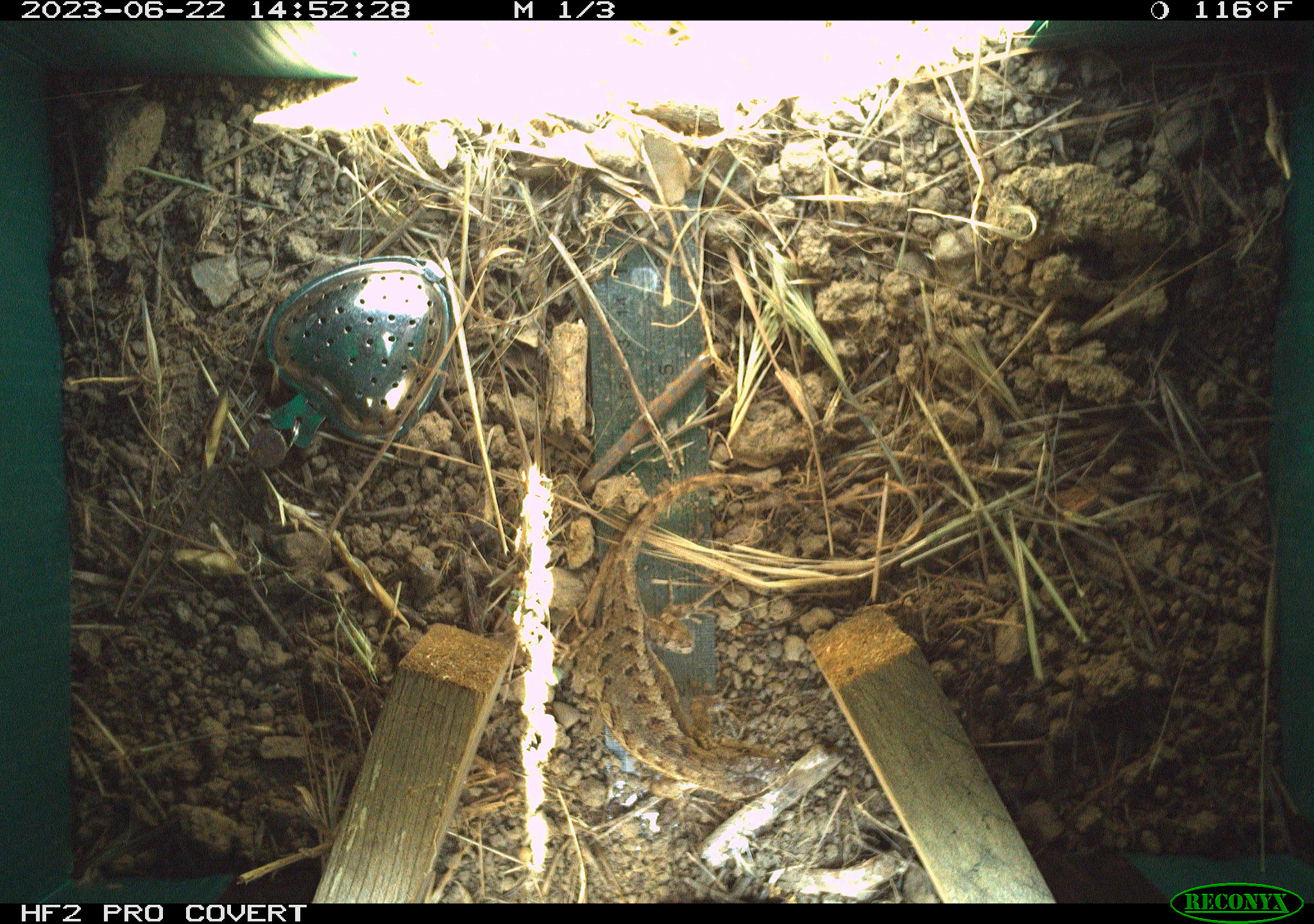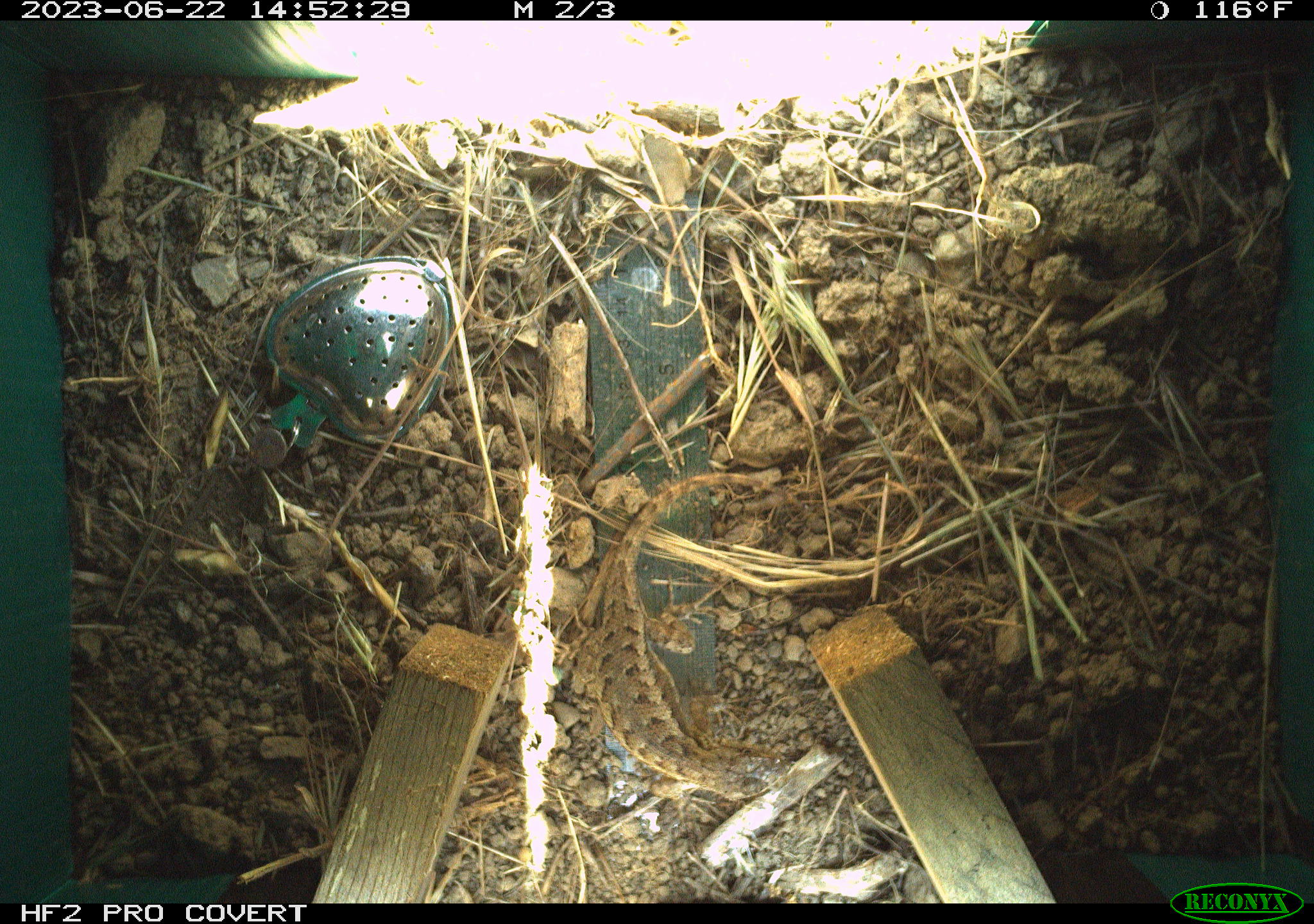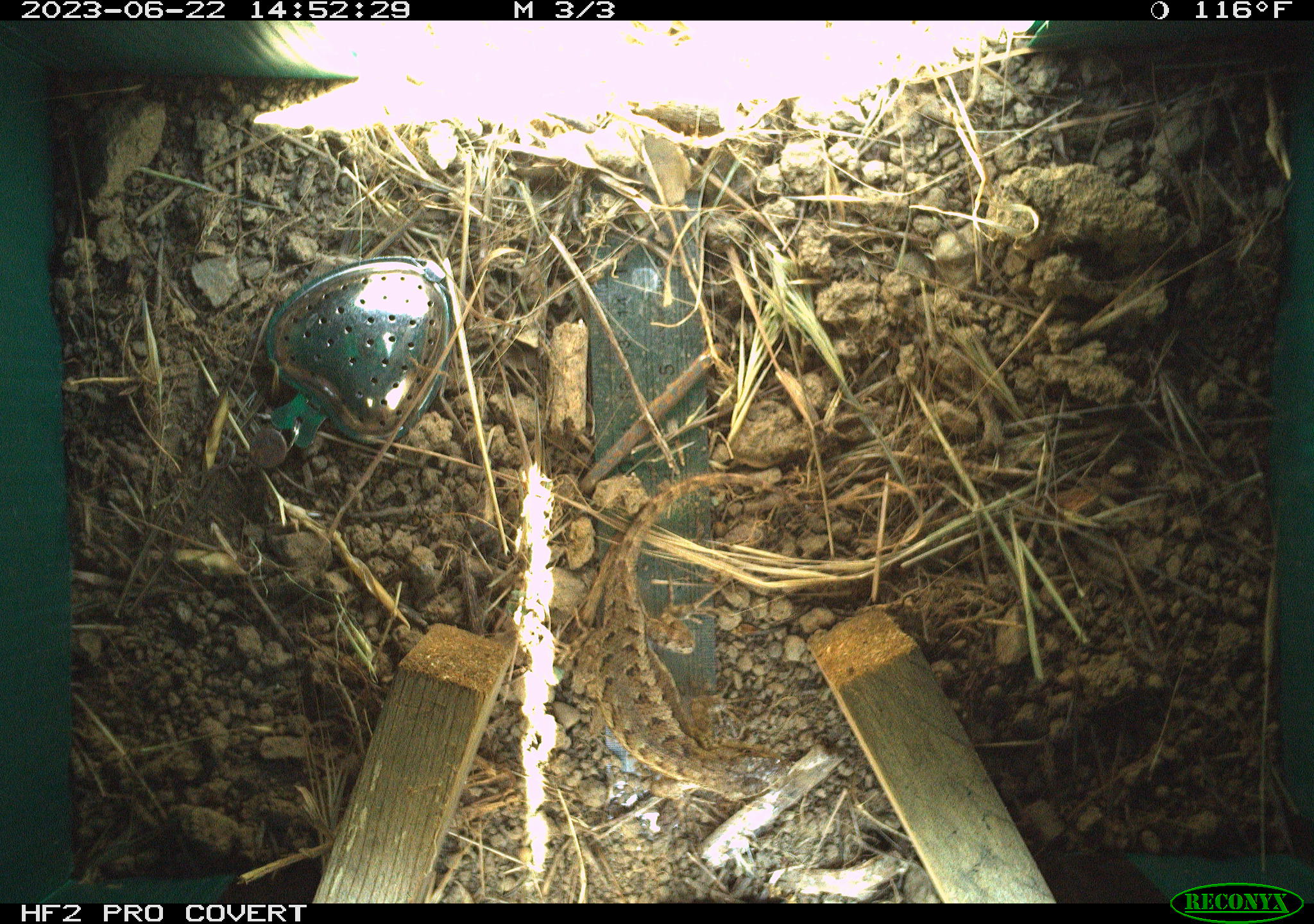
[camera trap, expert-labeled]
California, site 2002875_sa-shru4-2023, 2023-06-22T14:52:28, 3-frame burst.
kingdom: Animalia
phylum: Chordata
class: Reptilia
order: Squamata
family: Phrynosomatidae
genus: Sceloporus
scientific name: Sceloporus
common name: spiny lizards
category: sceloporus species